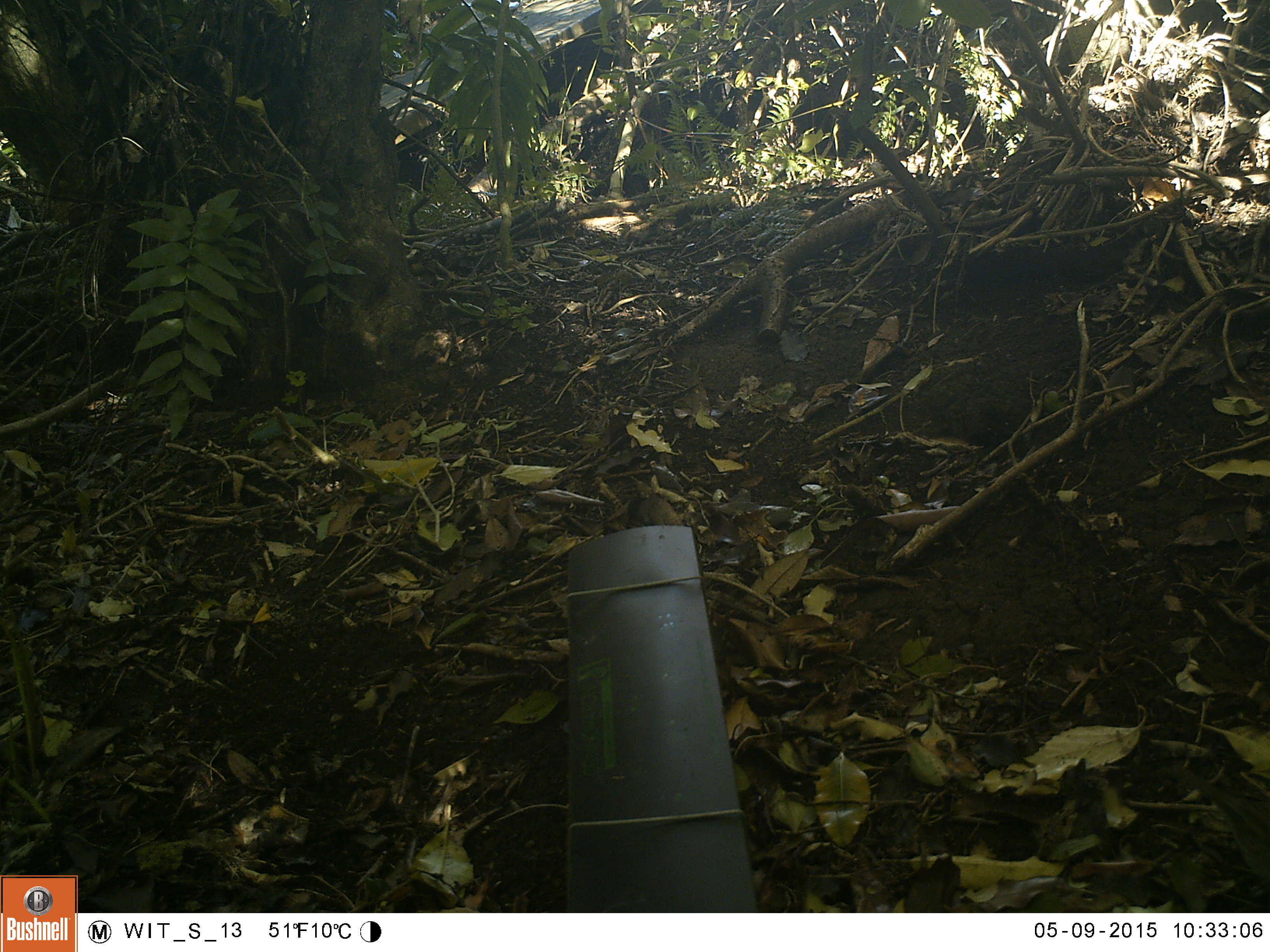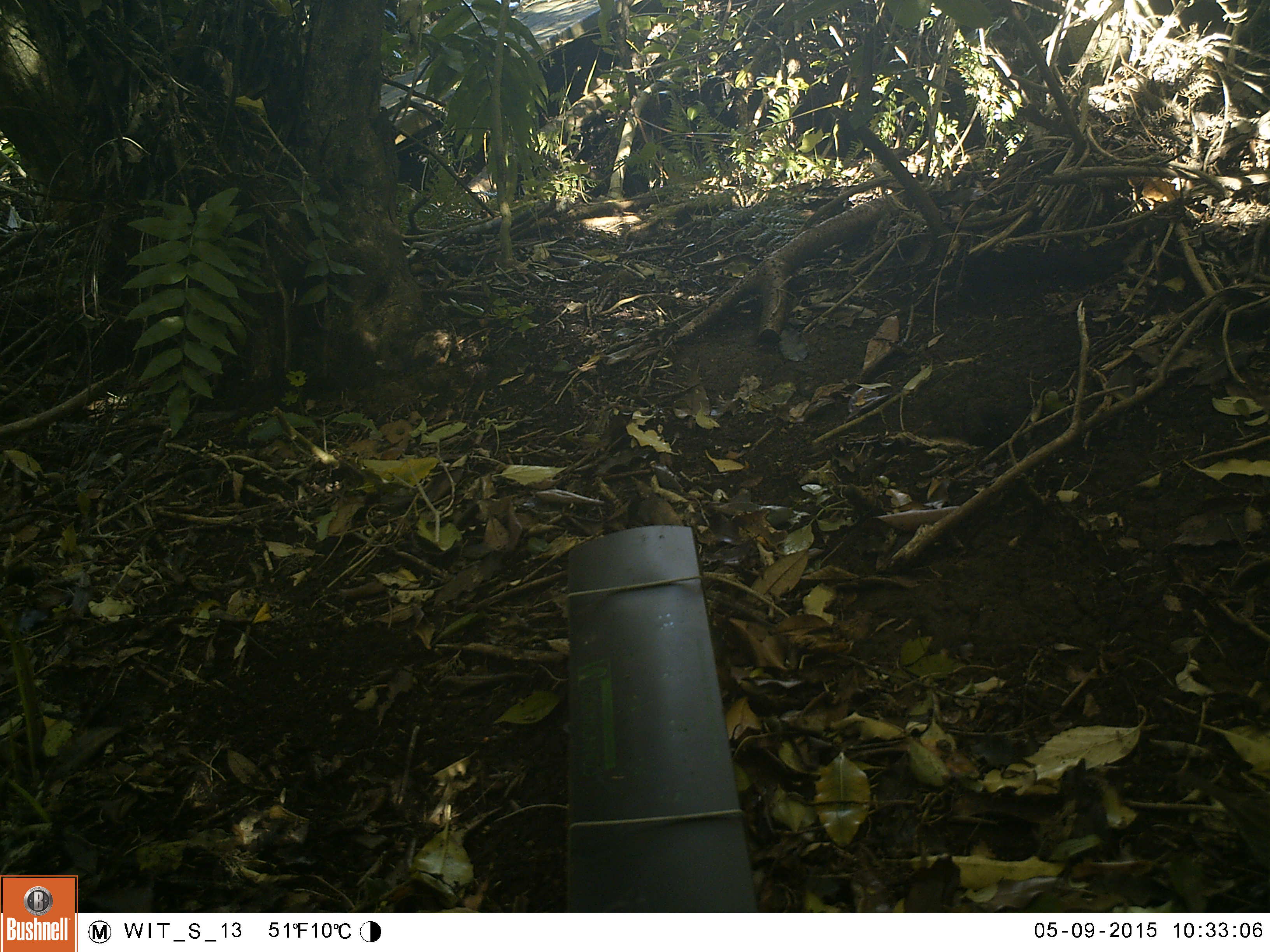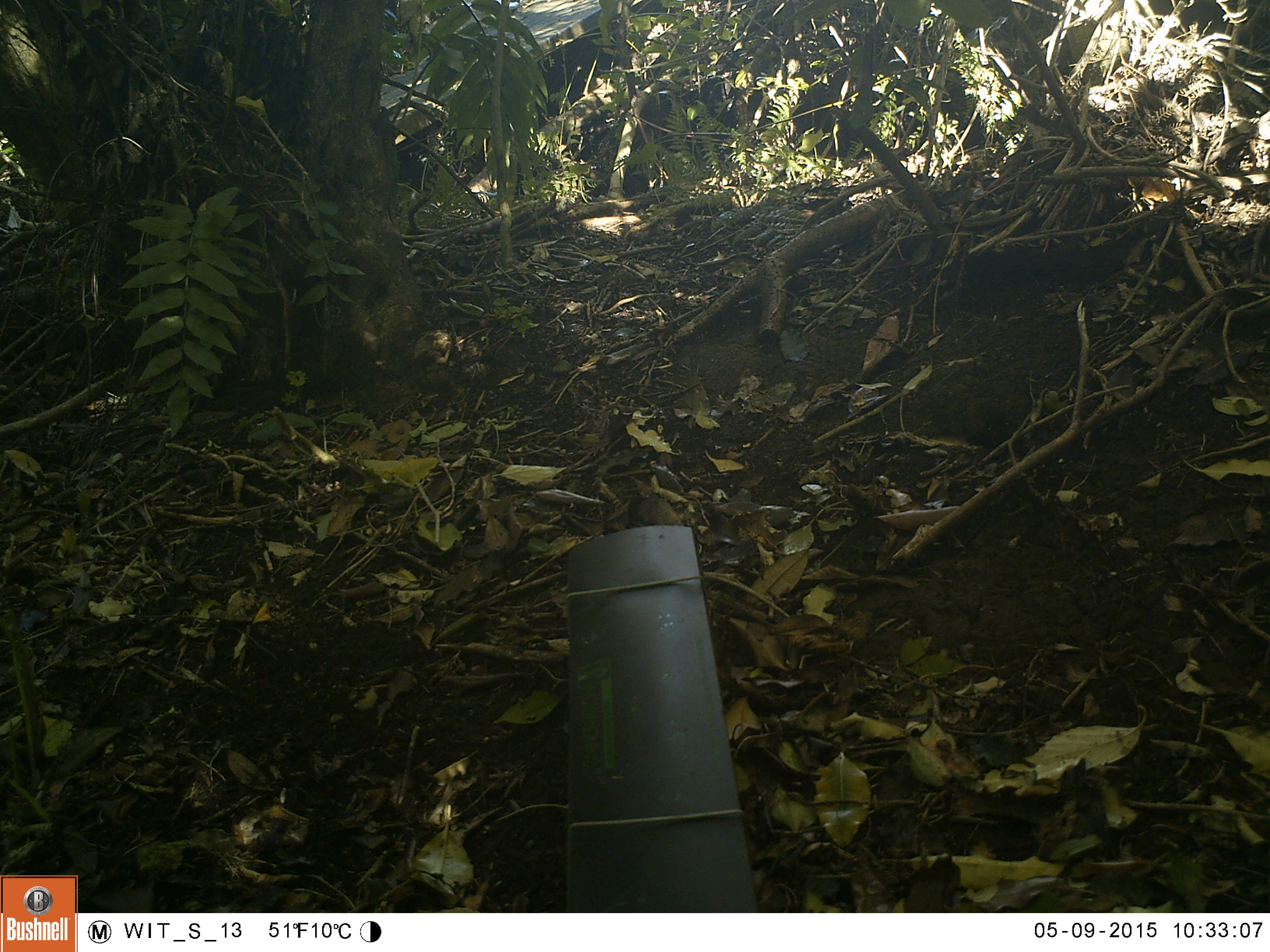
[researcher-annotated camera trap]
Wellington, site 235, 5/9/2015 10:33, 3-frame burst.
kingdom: Animalia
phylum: Chordata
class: Aves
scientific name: Aves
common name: bird